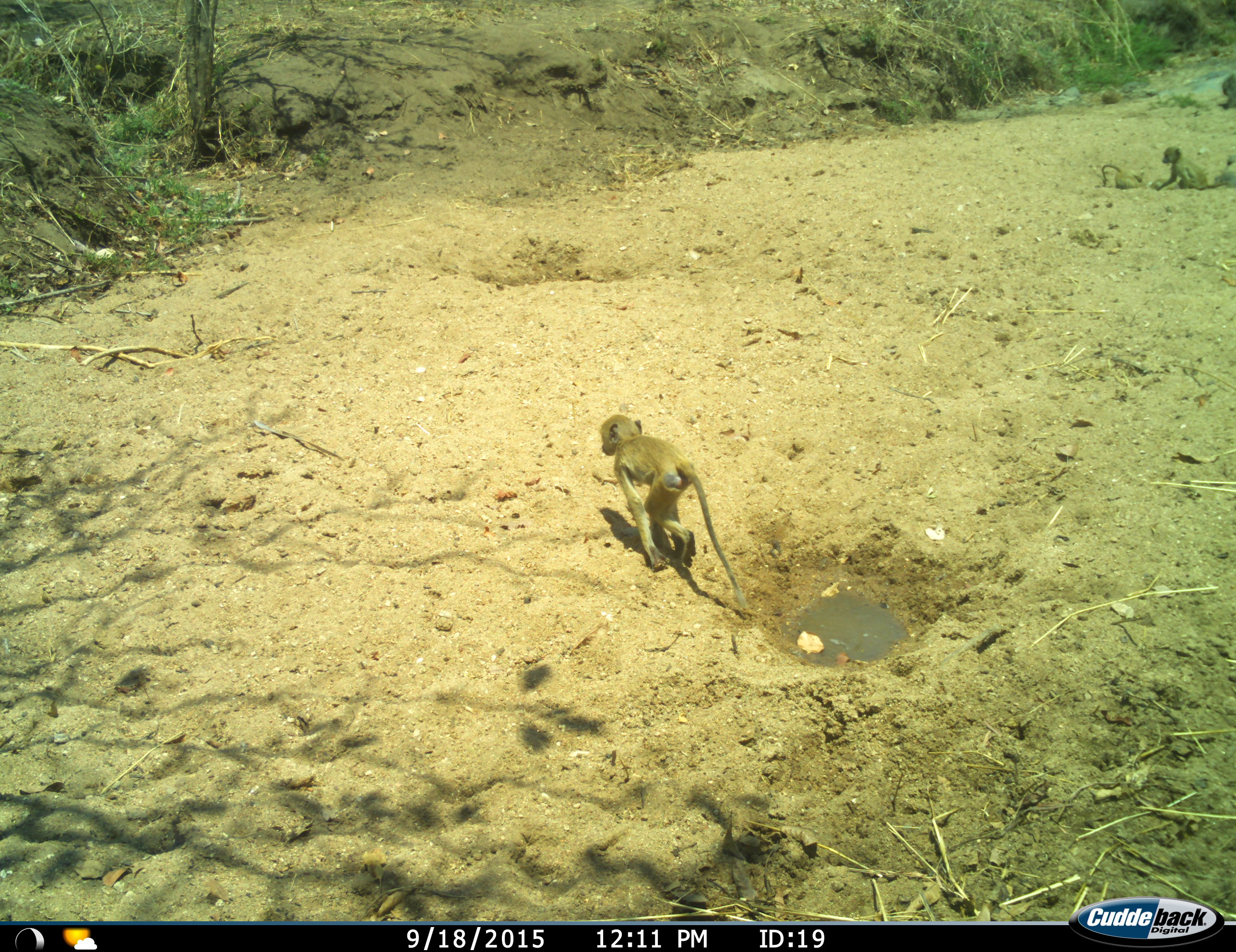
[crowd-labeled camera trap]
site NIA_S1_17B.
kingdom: Animalia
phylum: Chordata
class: Mammalia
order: Primates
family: Cercopithecidae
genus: Papio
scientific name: Papio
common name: baboon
Baboon (Papio), count 3. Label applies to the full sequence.